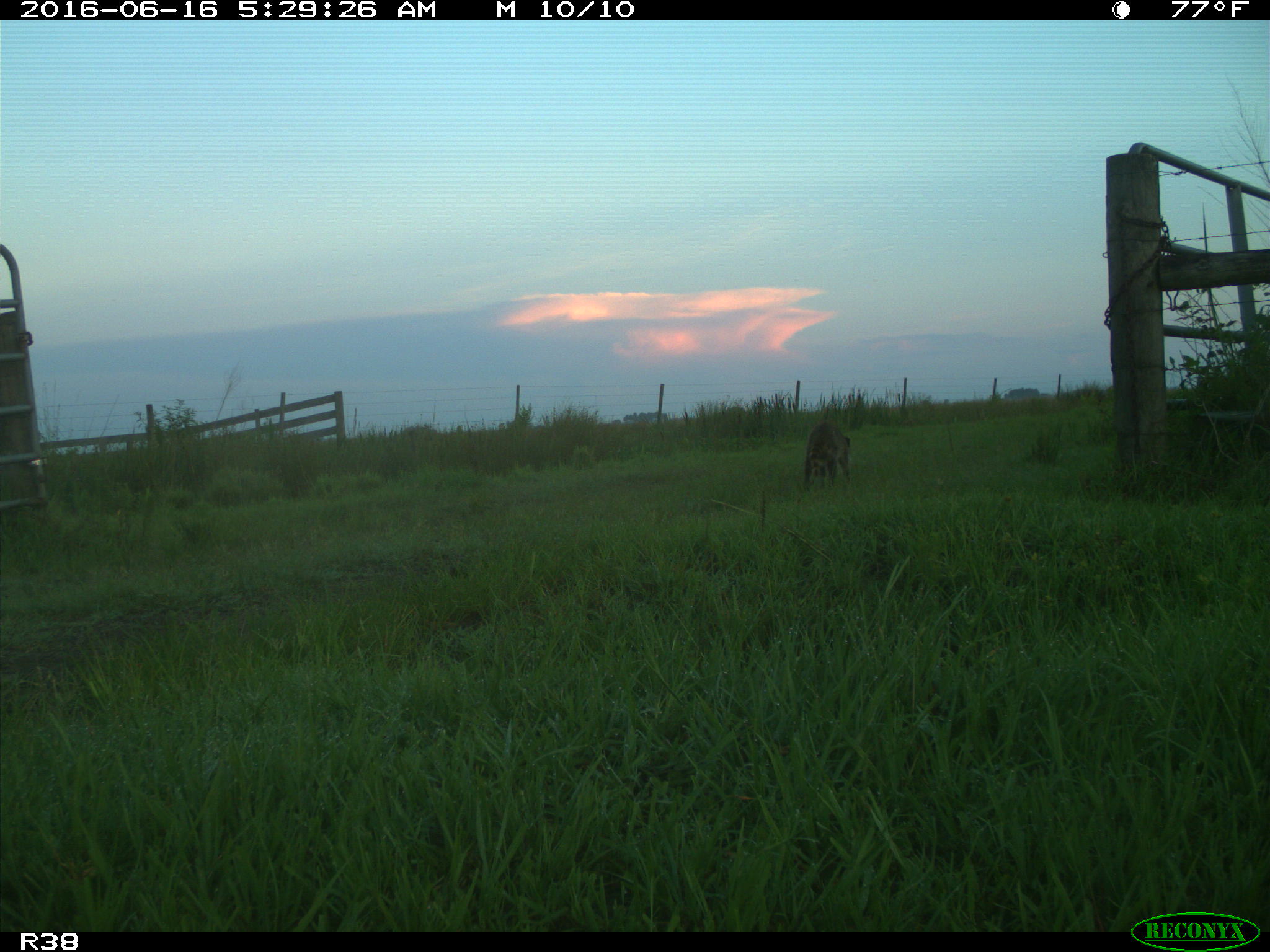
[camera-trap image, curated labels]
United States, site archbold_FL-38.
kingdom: Animalia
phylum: Chordata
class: Mammalia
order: Carnivora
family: Procyonidae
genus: Procyon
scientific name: Procyon lotor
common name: common raccoon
Procyon lotor (common raccoon).